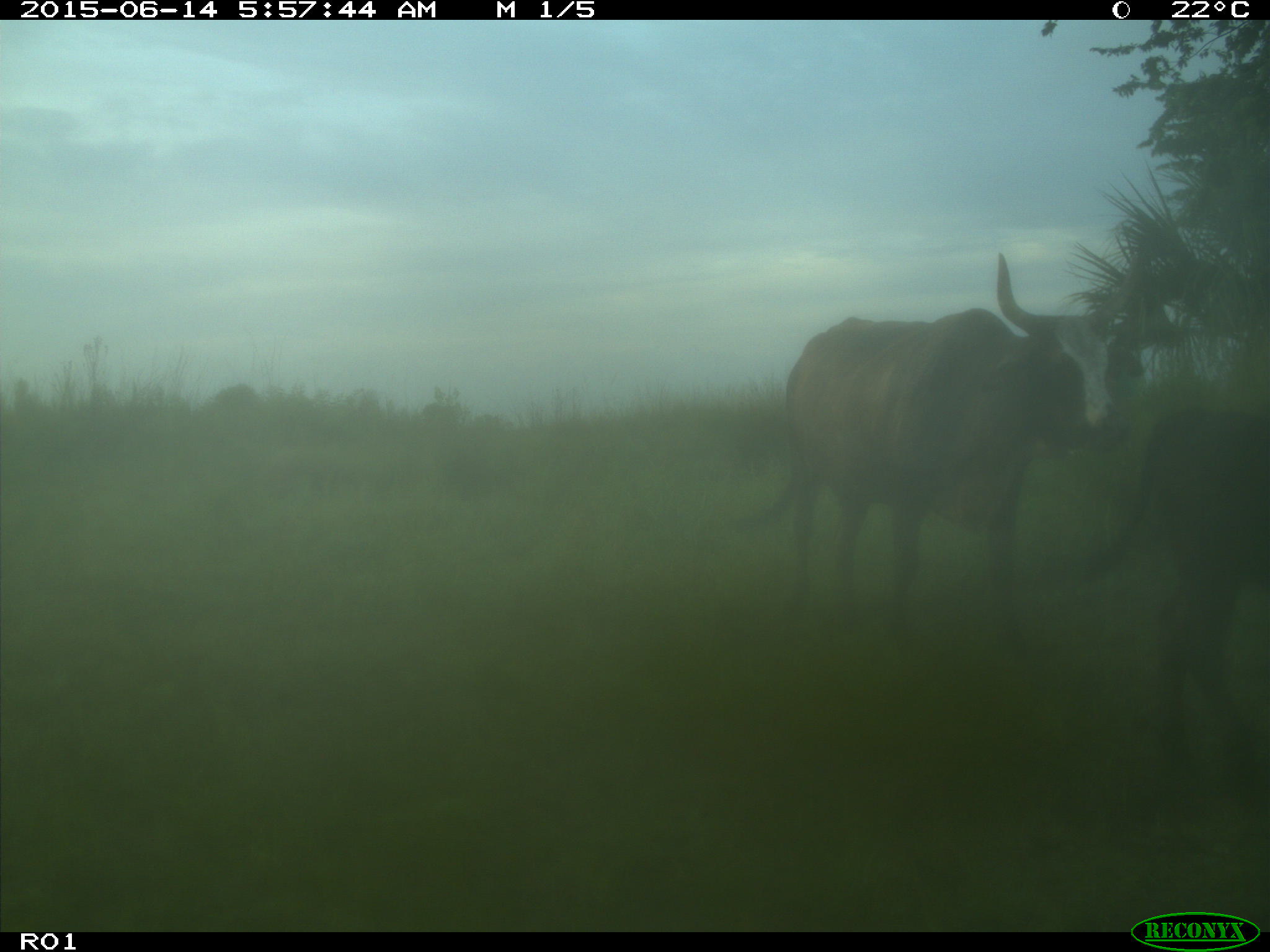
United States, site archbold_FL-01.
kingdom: Animalia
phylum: Chordata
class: Mammalia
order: Artiodactyla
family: Bovidae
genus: Bos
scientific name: Bos taurus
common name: domestic cow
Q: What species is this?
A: Bos taurus (domestic cow).